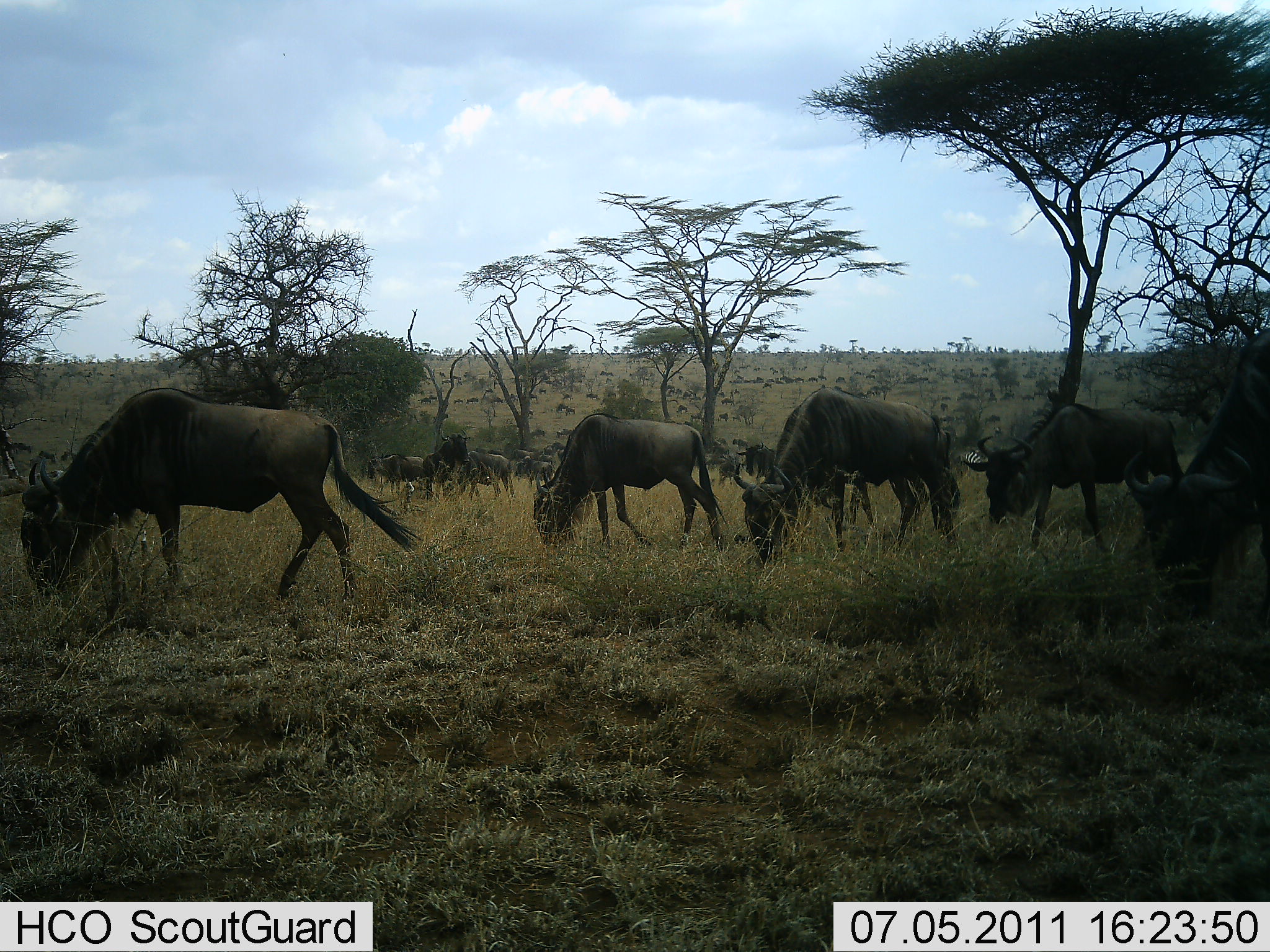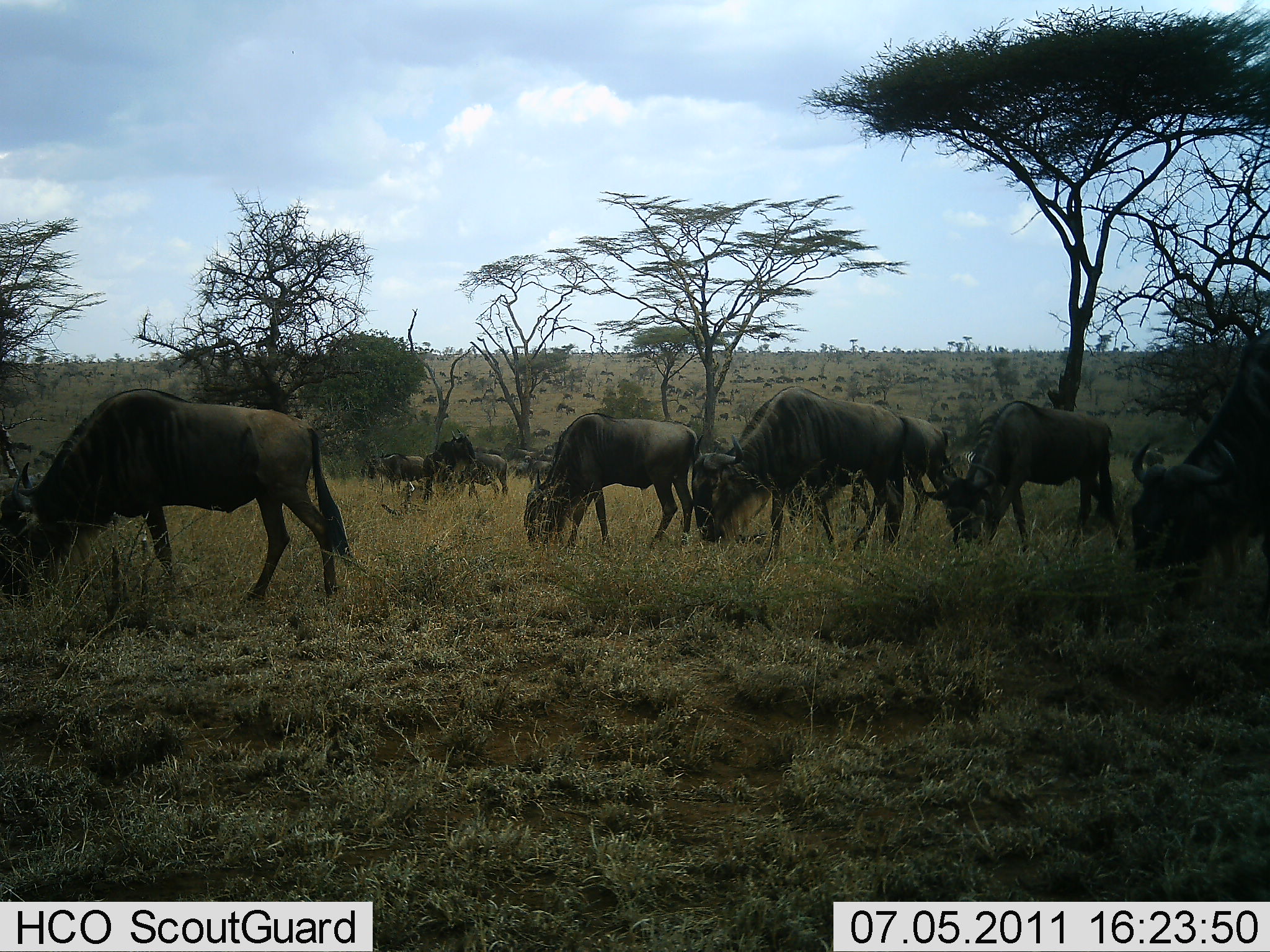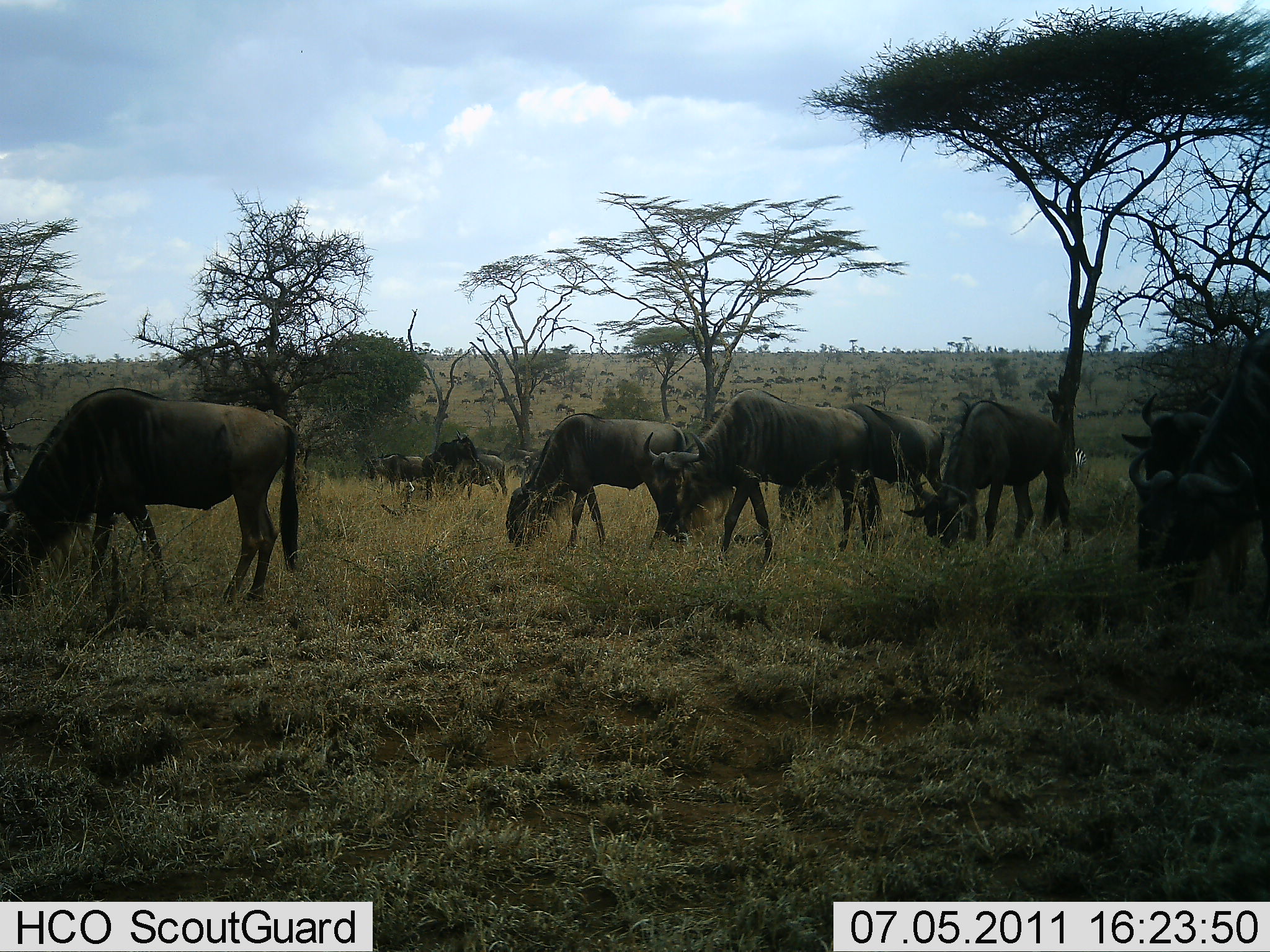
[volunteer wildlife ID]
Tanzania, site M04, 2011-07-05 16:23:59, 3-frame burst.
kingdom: Animalia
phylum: Chordata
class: Mammalia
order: Artiodactyla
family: Bovidae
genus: Connochaetes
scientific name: Connochaetes taurinus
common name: blue wildebeest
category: wildebeest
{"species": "wildebeest (blue wildebeest) (Connochaetes taurinus)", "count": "11-50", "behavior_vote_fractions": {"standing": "33%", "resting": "8%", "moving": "58%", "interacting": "8%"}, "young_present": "8%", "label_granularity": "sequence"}